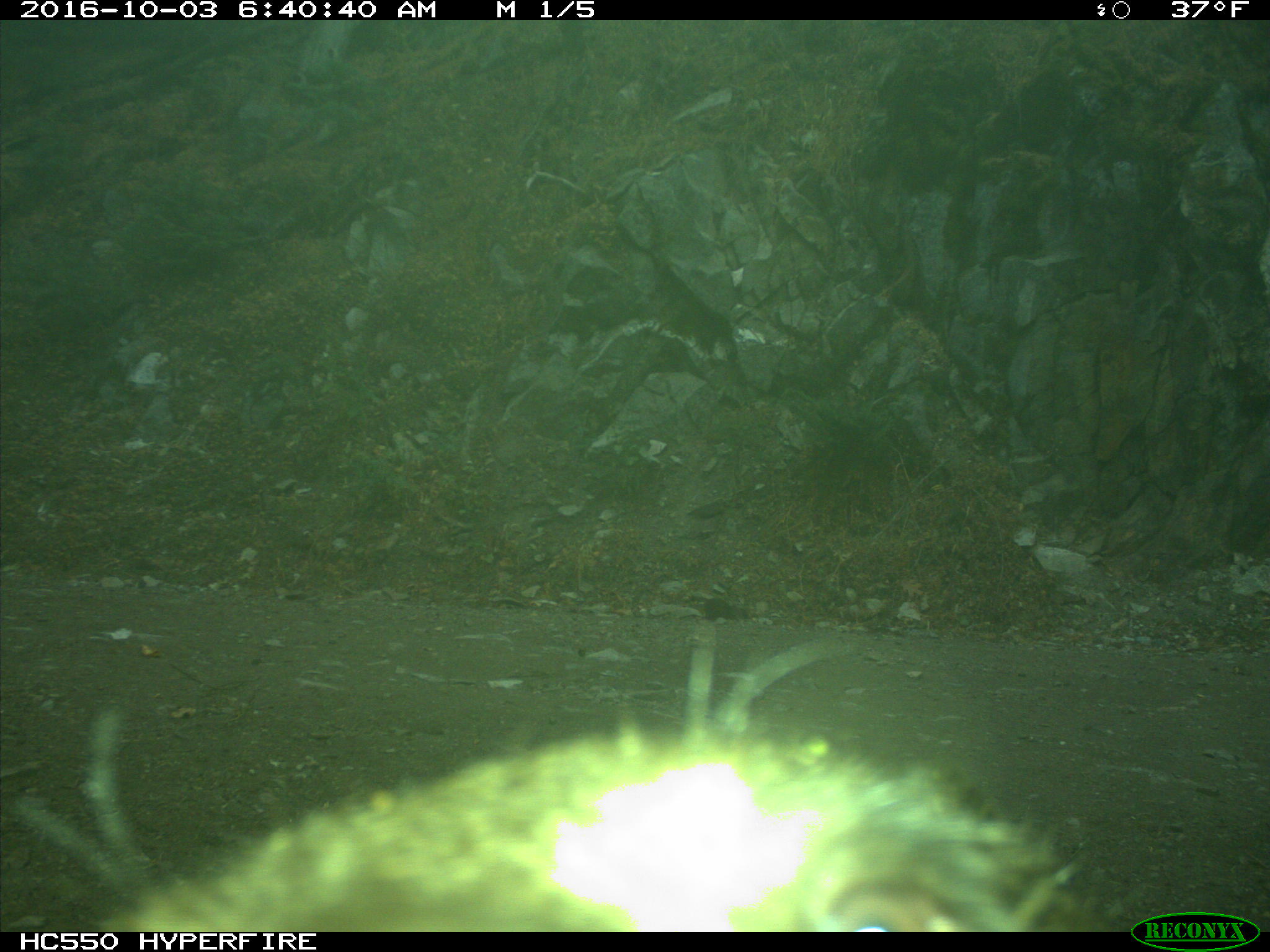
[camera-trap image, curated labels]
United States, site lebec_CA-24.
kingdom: Animalia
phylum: Chordata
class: Mammalia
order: Carnivora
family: Ursidae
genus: Ursus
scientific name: Ursus americanus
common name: american black bear